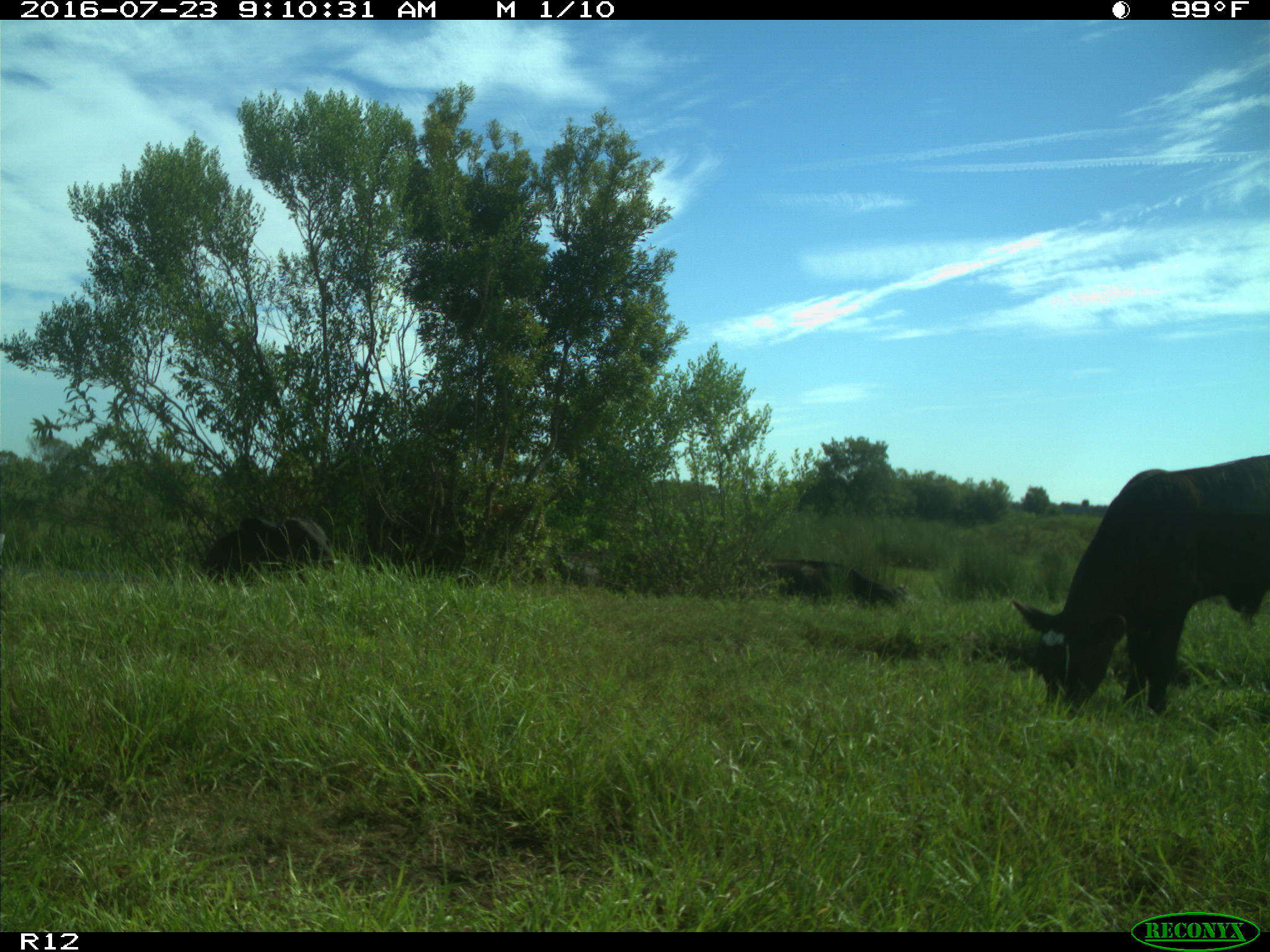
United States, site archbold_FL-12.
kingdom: Animalia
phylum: Chordata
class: Mammalia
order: Artiodactyla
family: Bovidae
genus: Bos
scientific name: Bos taurus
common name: domestic cow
Bos taurus (domestic cow).